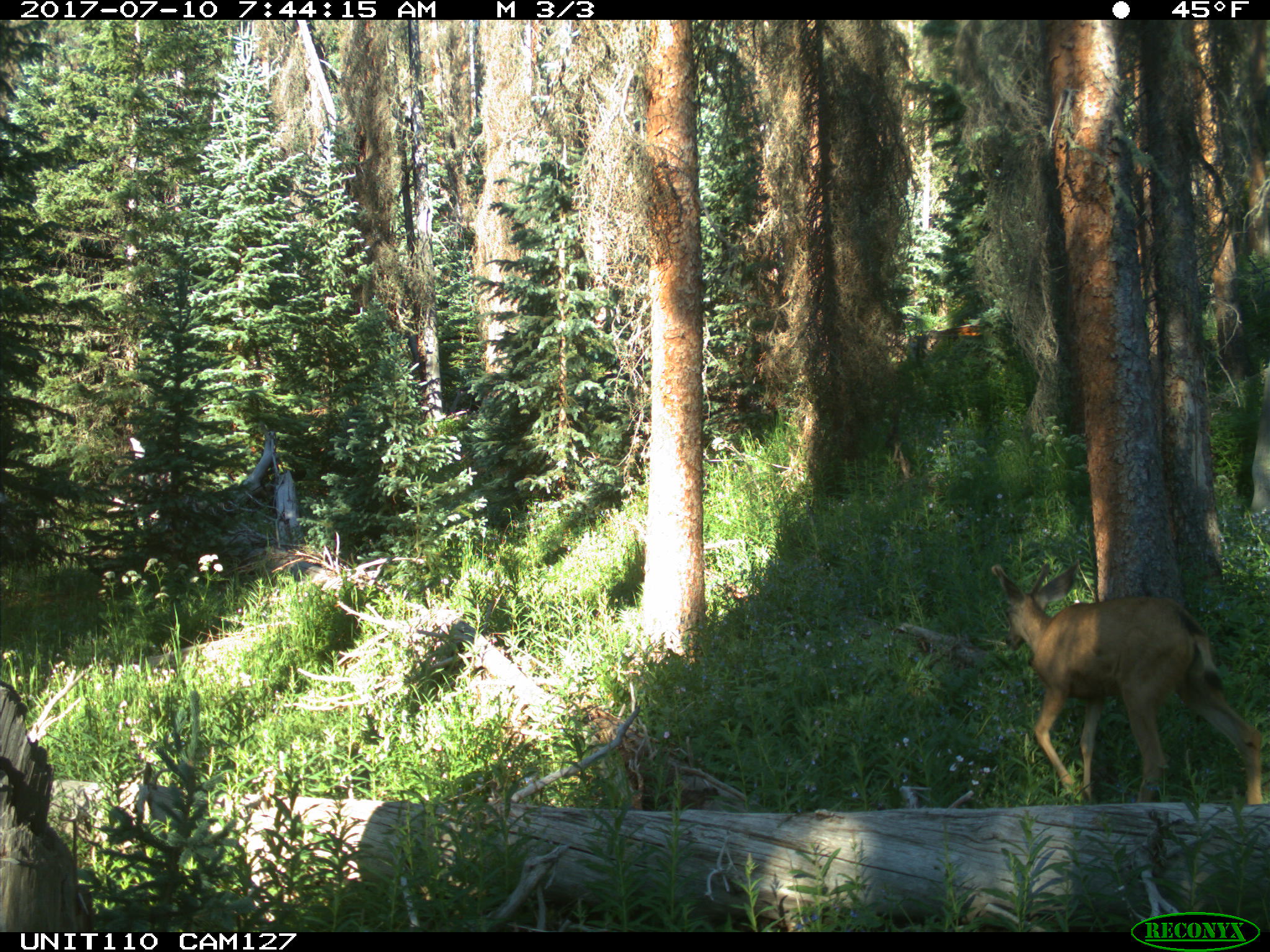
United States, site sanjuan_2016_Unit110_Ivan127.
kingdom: Animalia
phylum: Chordata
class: Mammalia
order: Artiodactyla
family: Cervidae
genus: Odocoileus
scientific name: Odocoileus hemionus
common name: mule deer